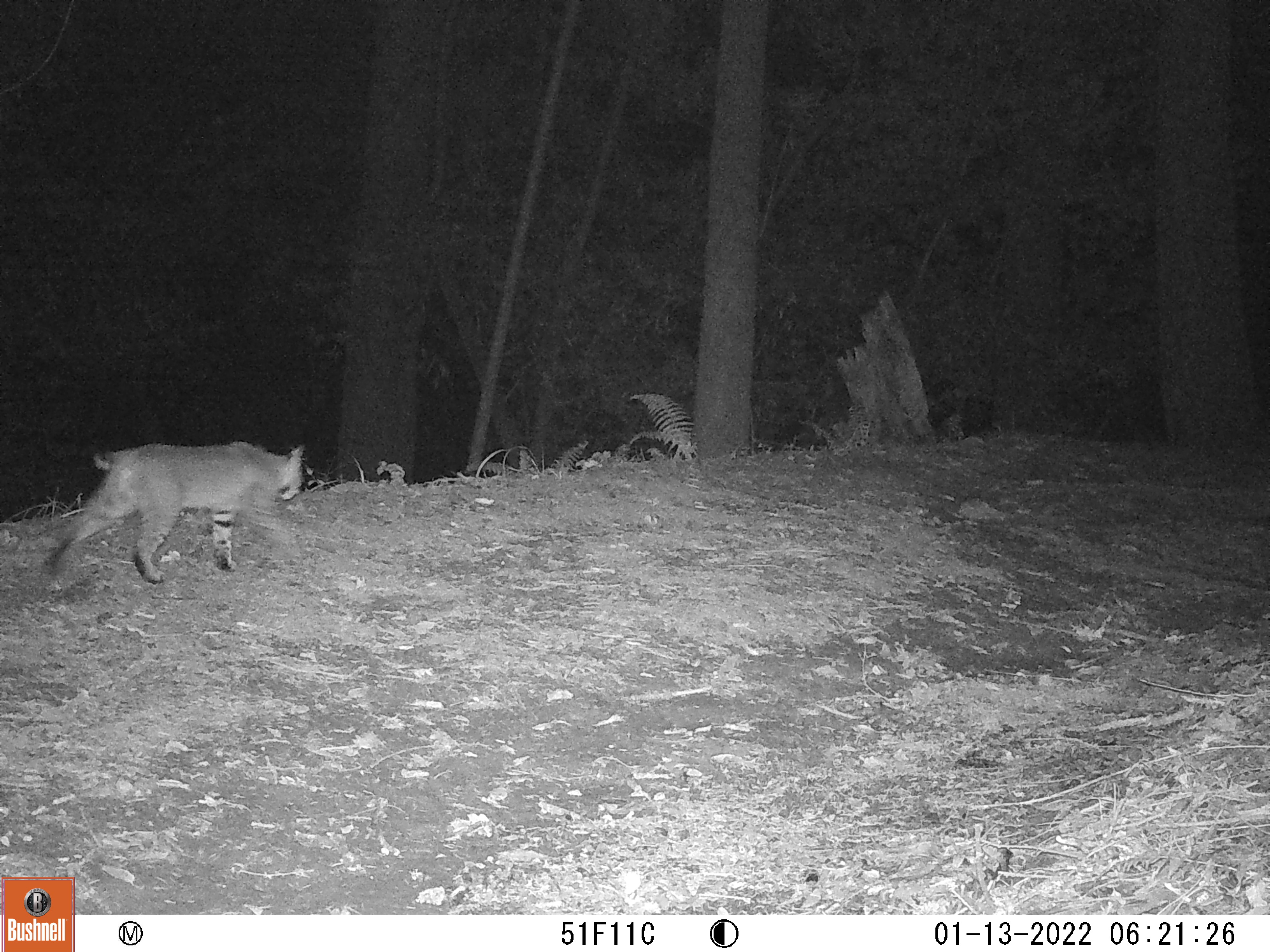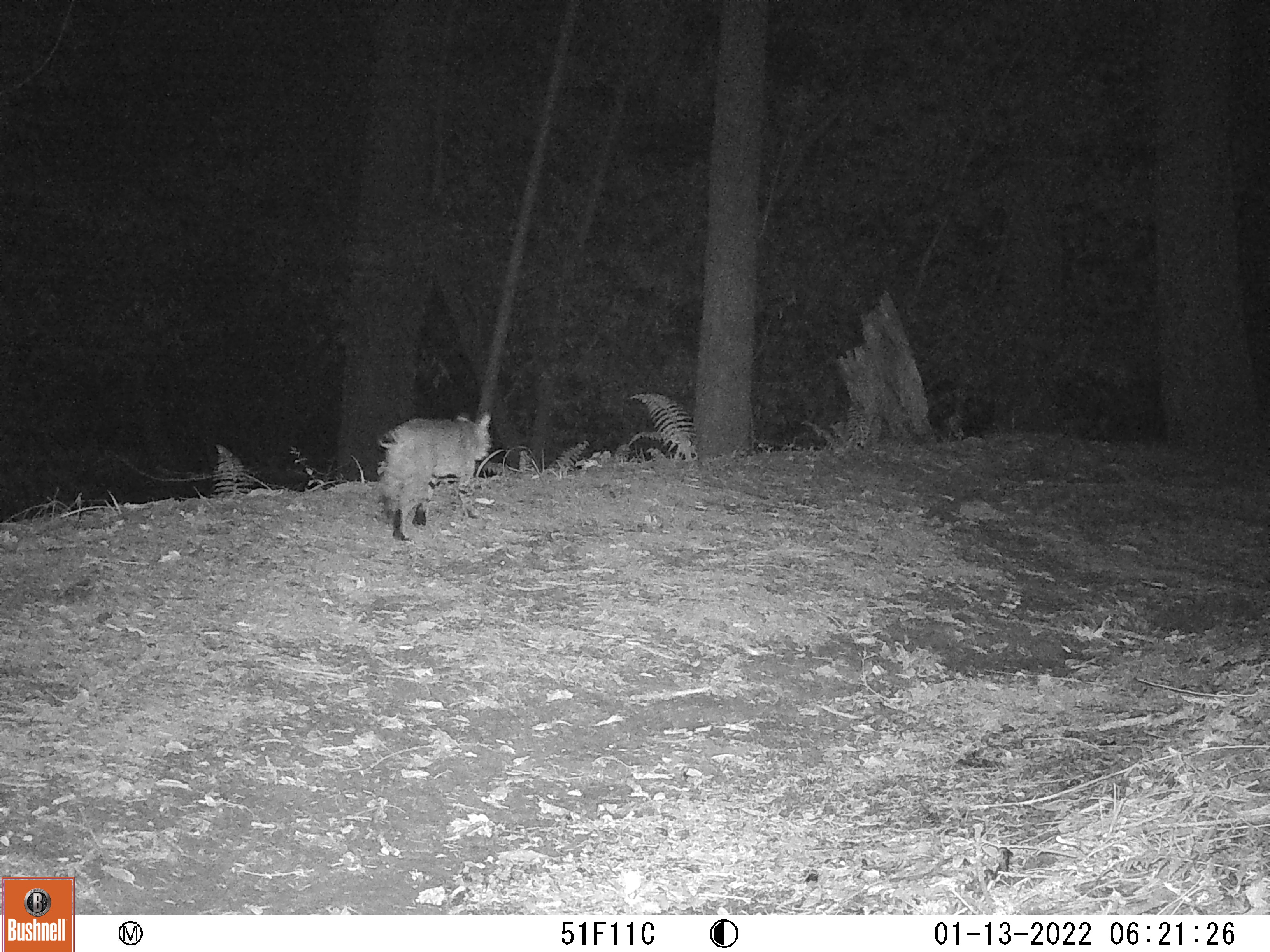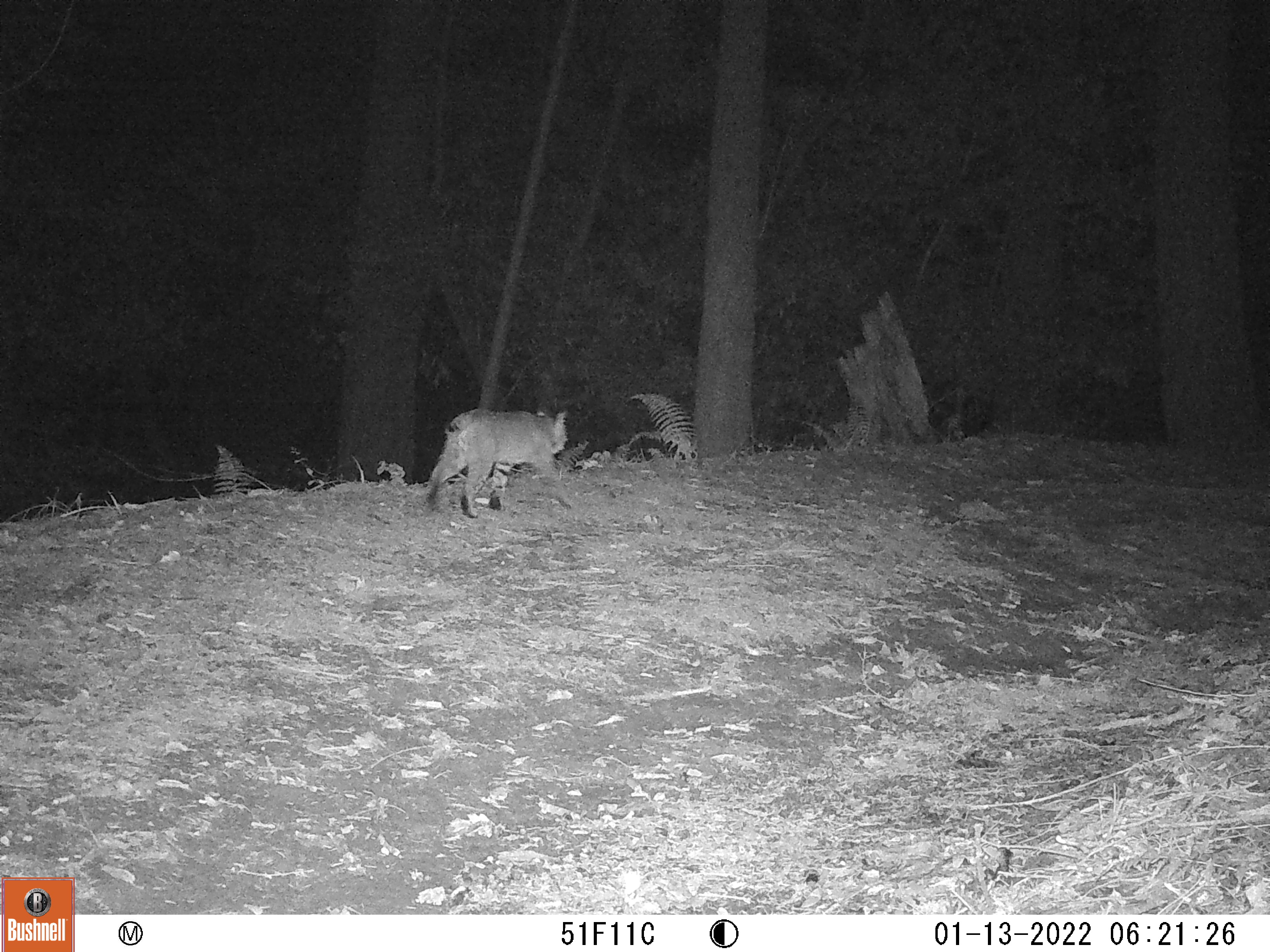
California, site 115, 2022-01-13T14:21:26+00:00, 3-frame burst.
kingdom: Animalia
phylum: Chordata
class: Mammalia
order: Carnivora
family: Felidae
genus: Lynx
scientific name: Lynx rufus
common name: bobcat